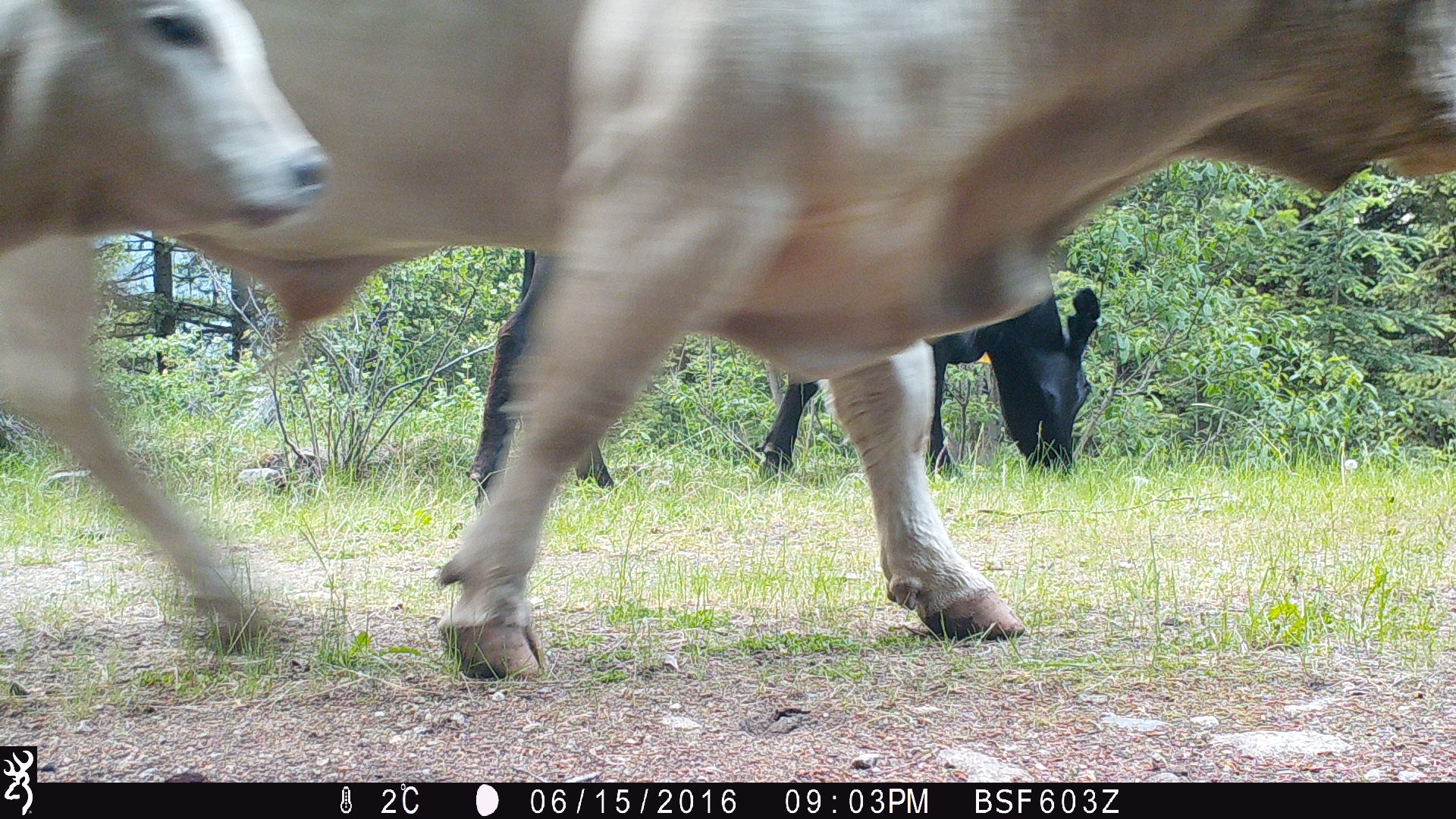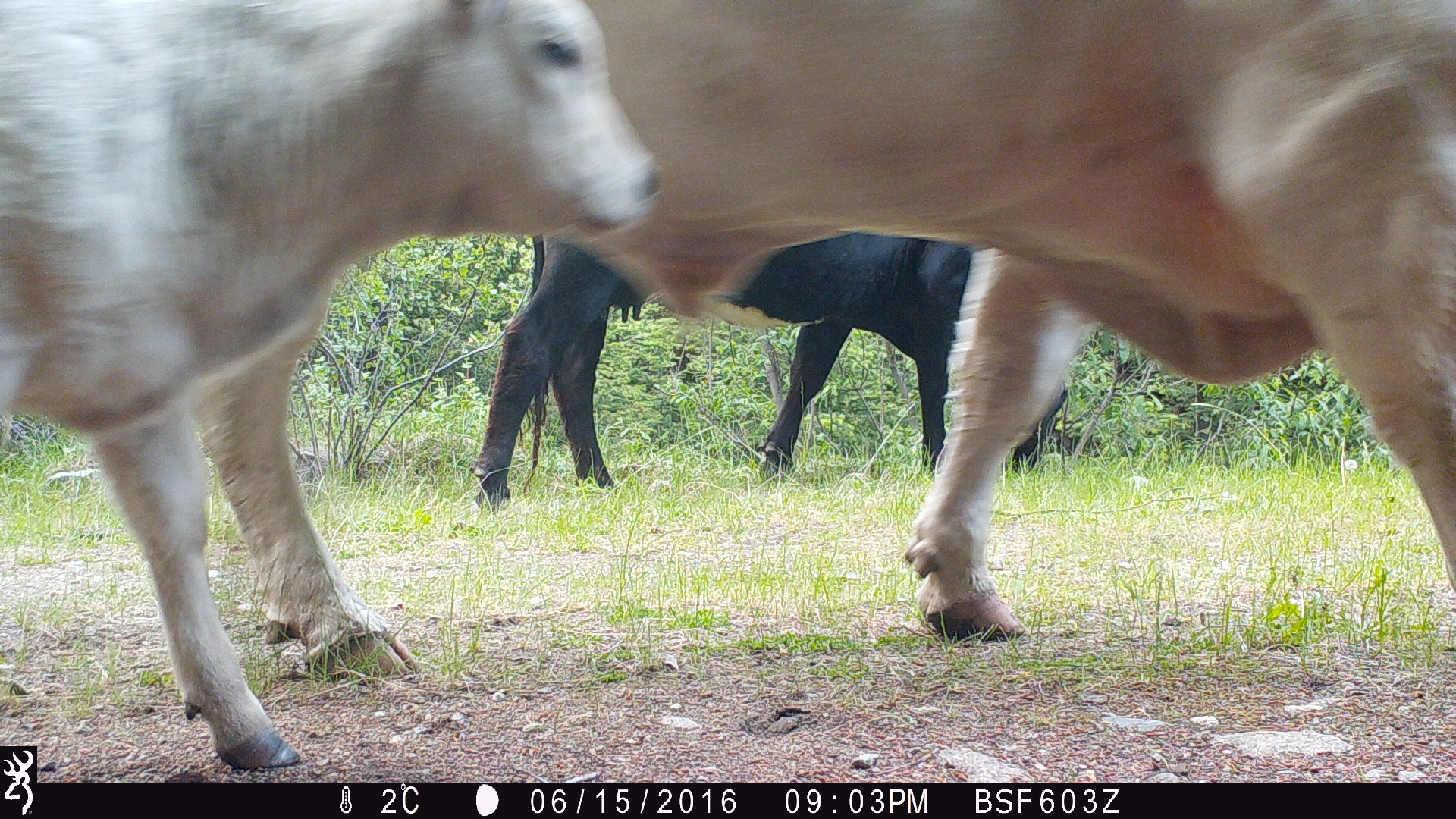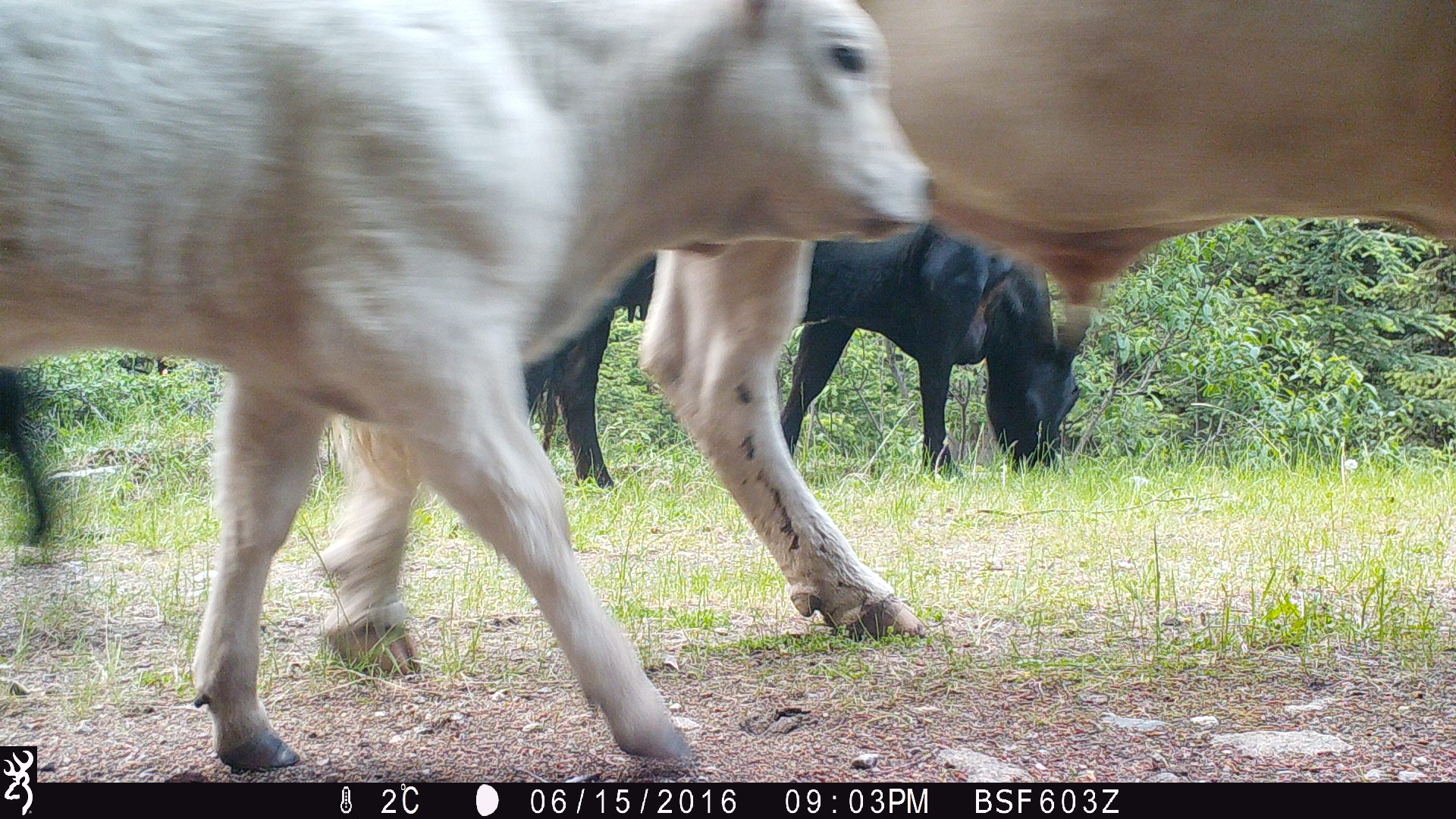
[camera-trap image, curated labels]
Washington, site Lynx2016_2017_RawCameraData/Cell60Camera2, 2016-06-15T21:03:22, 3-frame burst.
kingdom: Animalia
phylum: Chordata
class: Mammalia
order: Artiodactyla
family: Bovidae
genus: Bos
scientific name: Bos taurus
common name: domestic cattle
Domestic cattle (Bos taurus). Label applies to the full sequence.